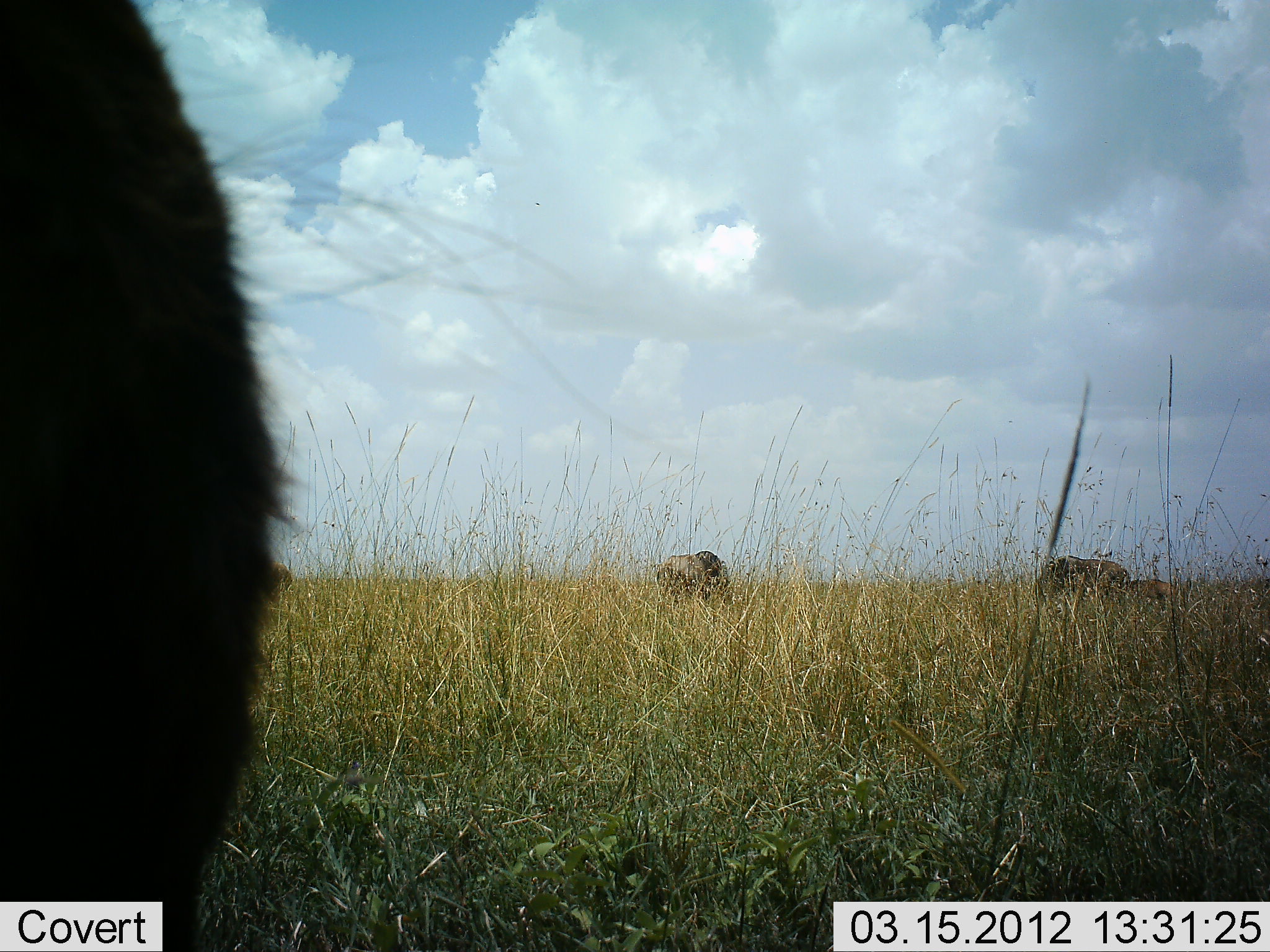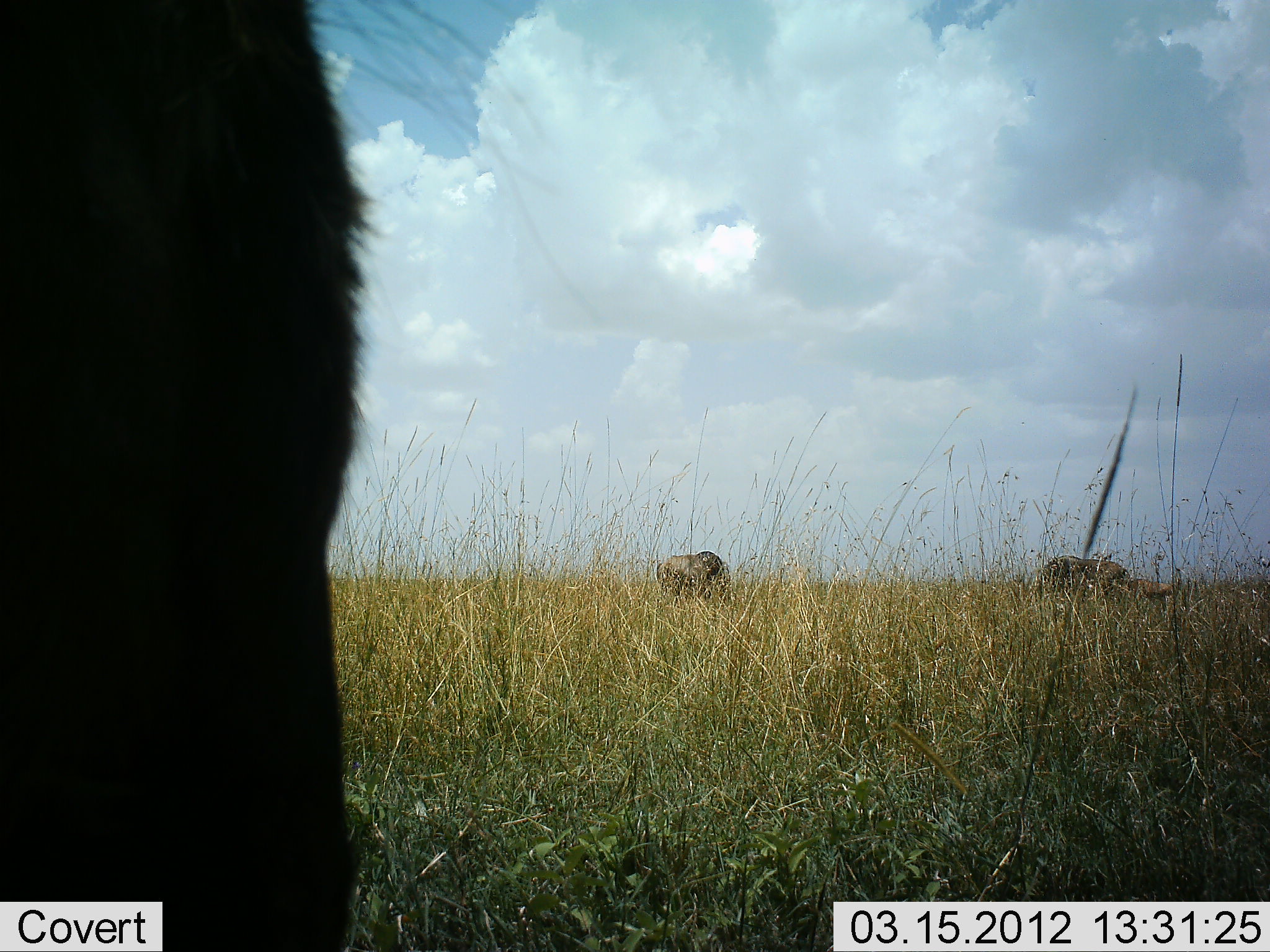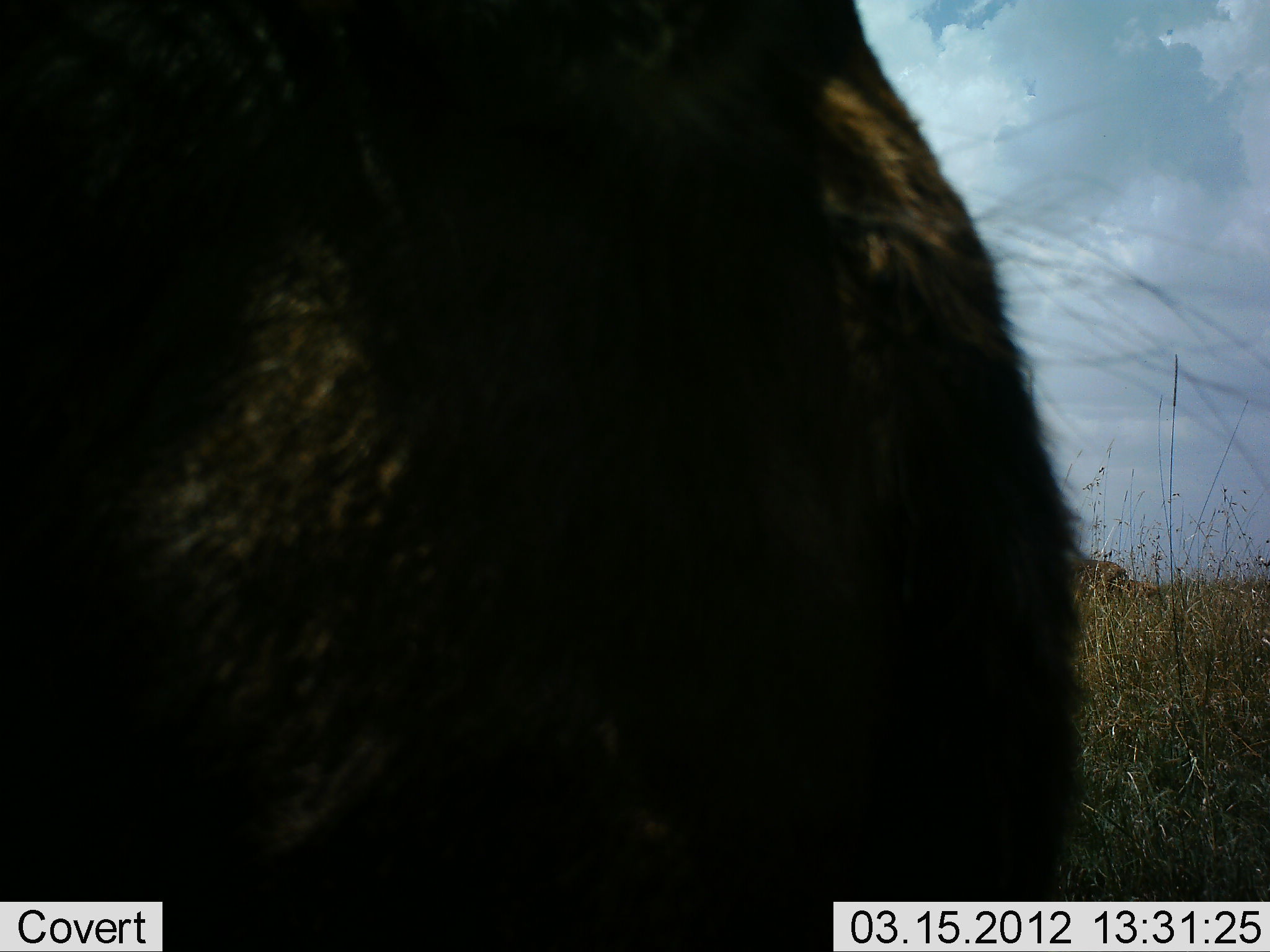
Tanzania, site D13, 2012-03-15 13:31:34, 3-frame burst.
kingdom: Animalia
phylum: Chordata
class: Mammalia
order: Artiodactyla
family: Bovidae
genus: Connochaetes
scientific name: Connochaetes taurinus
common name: blue wildebeest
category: wildebeest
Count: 3.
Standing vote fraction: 48%.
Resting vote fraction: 0%.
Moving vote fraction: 17%.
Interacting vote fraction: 0%.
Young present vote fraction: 17%.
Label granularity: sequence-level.